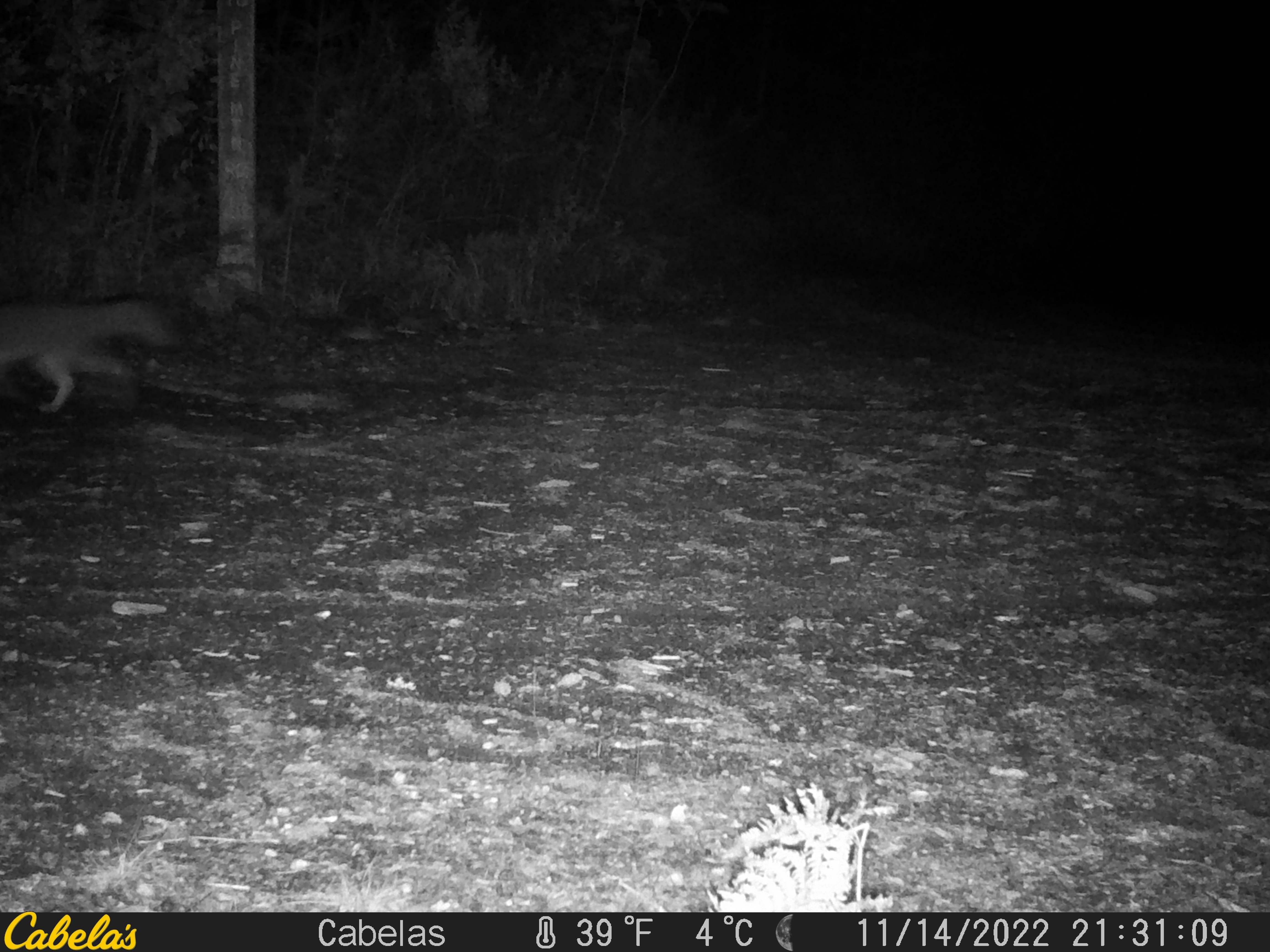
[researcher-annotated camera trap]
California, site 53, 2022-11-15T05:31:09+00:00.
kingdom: Animalia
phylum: Chordata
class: Mammalia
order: Carnivora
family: Canidae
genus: Urocyon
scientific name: Urocyon cinereoargenteus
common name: gray fox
Gray fox (Urocyon cinereoargenteus).